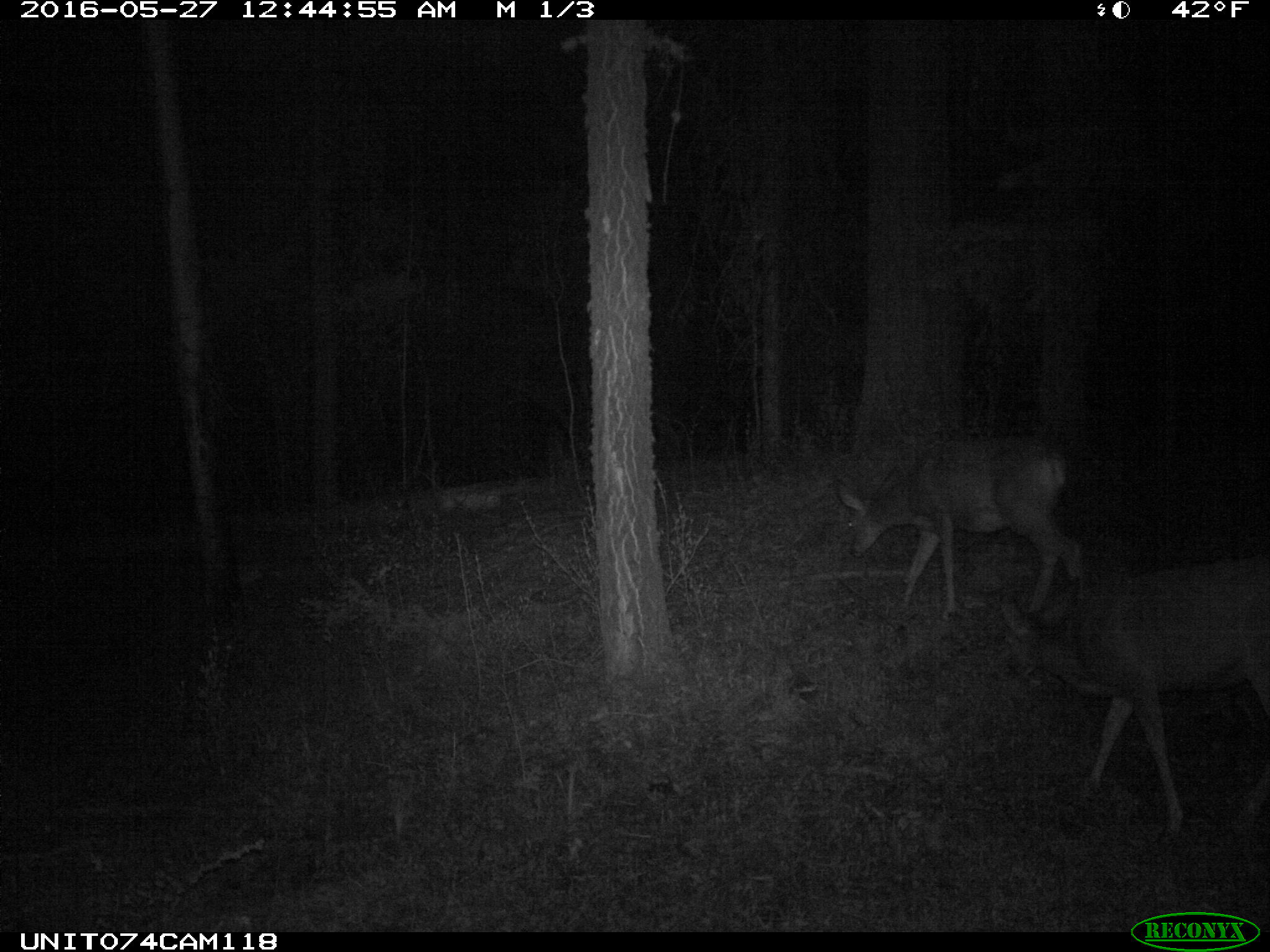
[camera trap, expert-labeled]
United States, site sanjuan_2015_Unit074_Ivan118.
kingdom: Animalia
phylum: Chordata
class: Mammalia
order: Artiodactyla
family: Cervidae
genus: Odocoileus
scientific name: Odocoileus hemionus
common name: mule deer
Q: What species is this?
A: Odocoileus hemionus (mule deer).